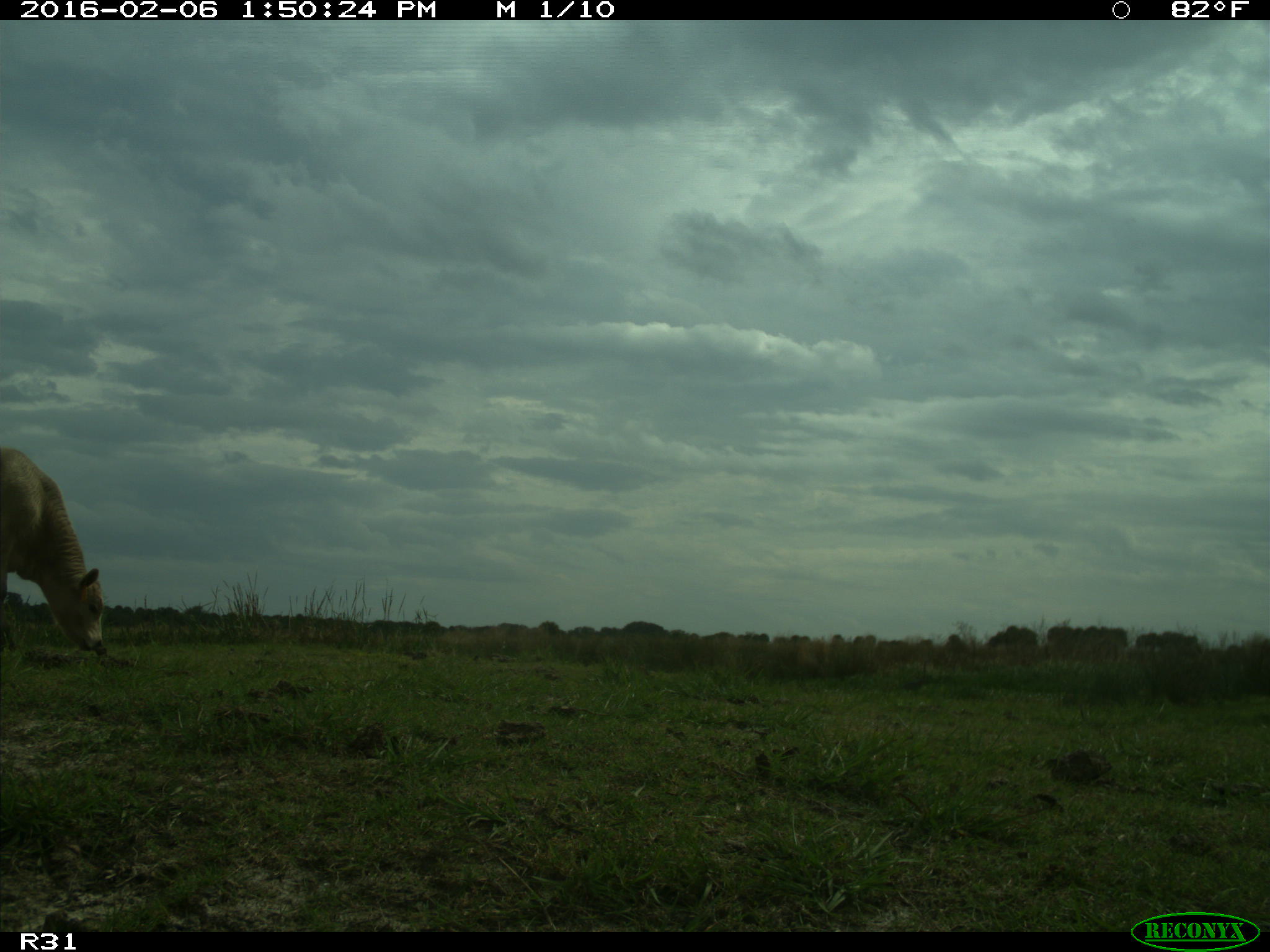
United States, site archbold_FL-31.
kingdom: Animalia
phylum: Chordata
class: Mammalia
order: Artiodactyla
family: Bovidae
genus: Bos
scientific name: Bos taurus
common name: domestic cow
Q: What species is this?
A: Bos taurus (domestic cow).